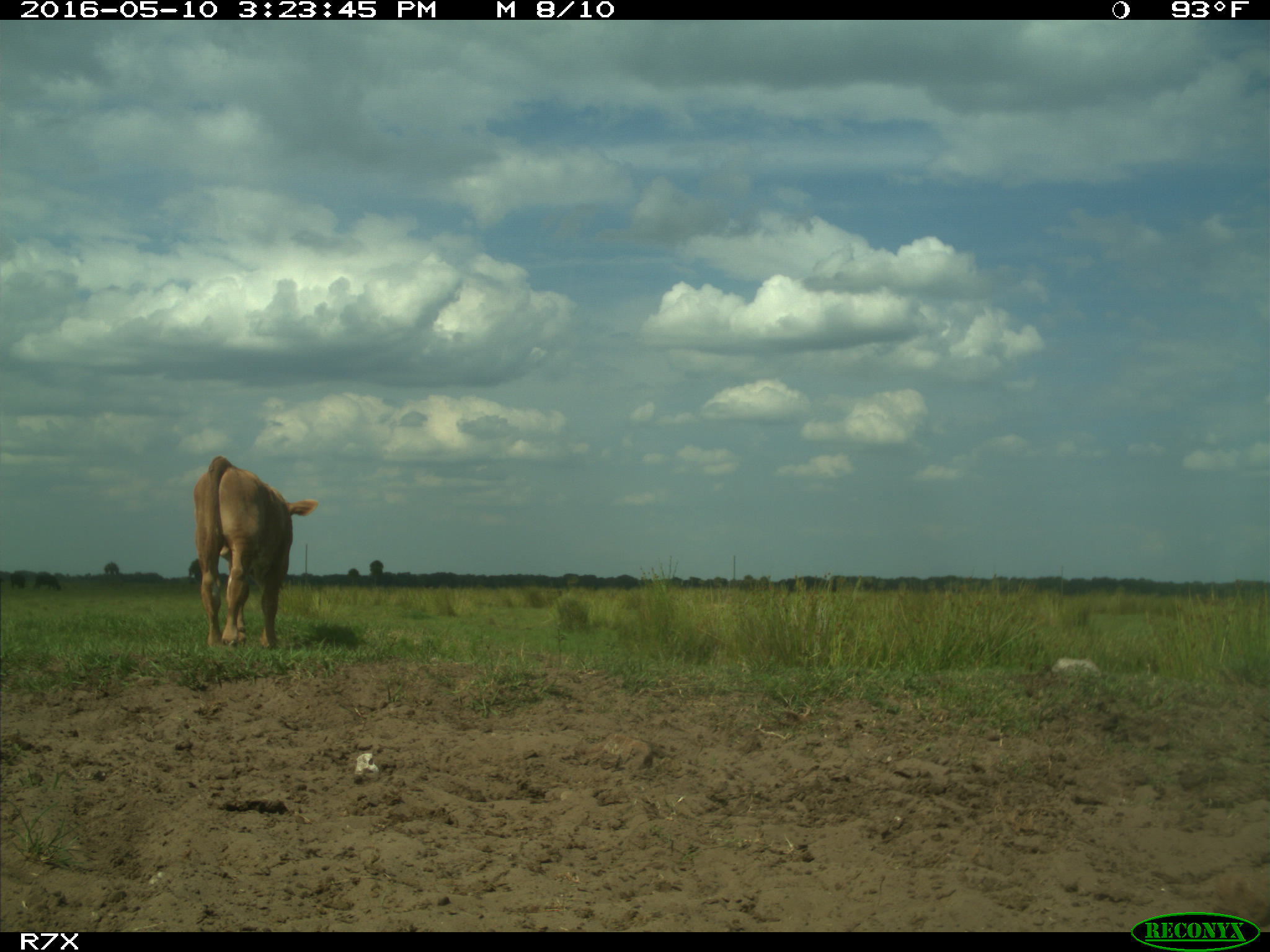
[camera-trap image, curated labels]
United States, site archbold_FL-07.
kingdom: Animalia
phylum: Chordata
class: Mammalia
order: Artiodactyla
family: Bovidae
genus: Bos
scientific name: Bos taurus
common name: domestic cow